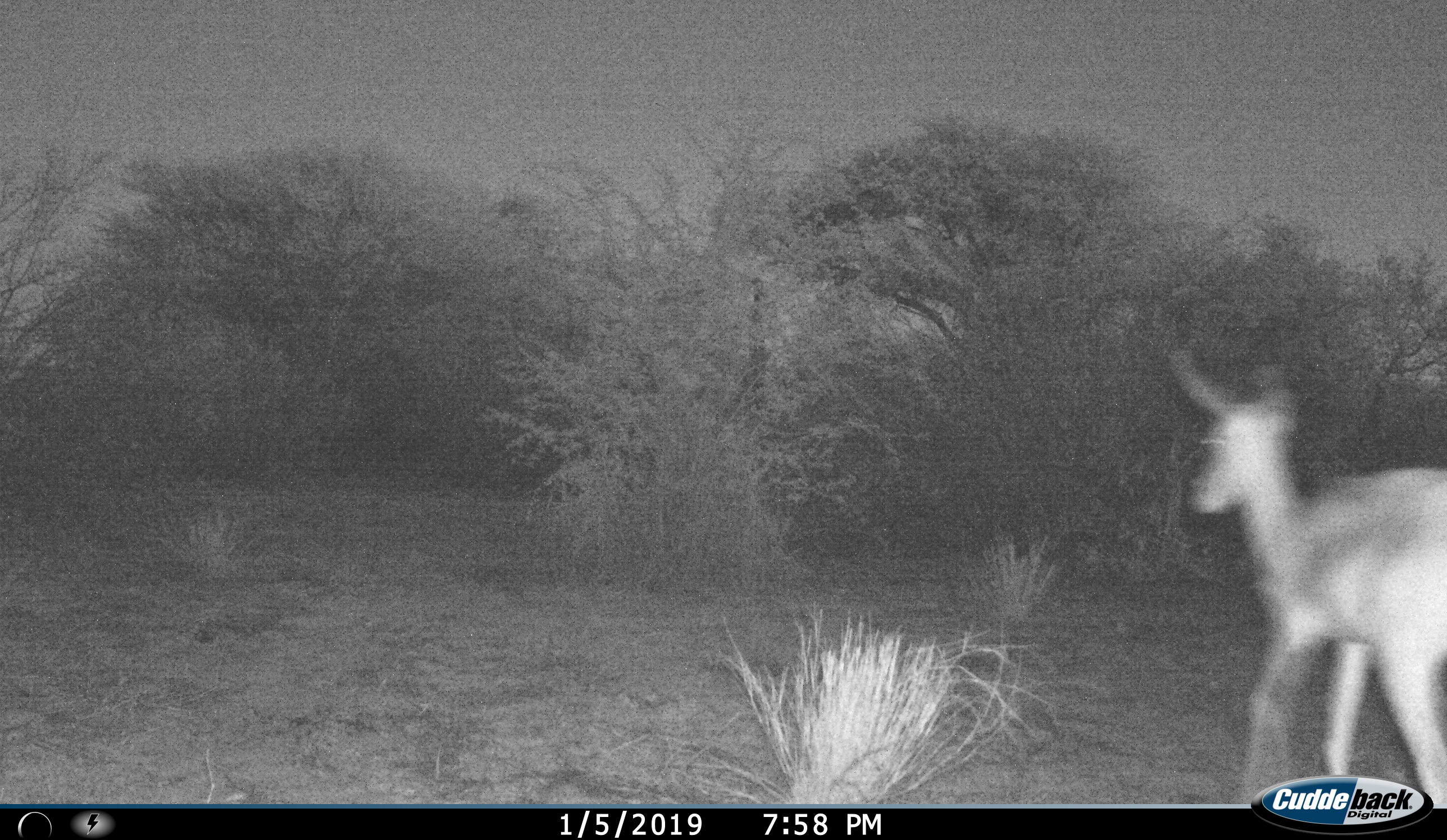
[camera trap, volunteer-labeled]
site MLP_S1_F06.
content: unidentified animal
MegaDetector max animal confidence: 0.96